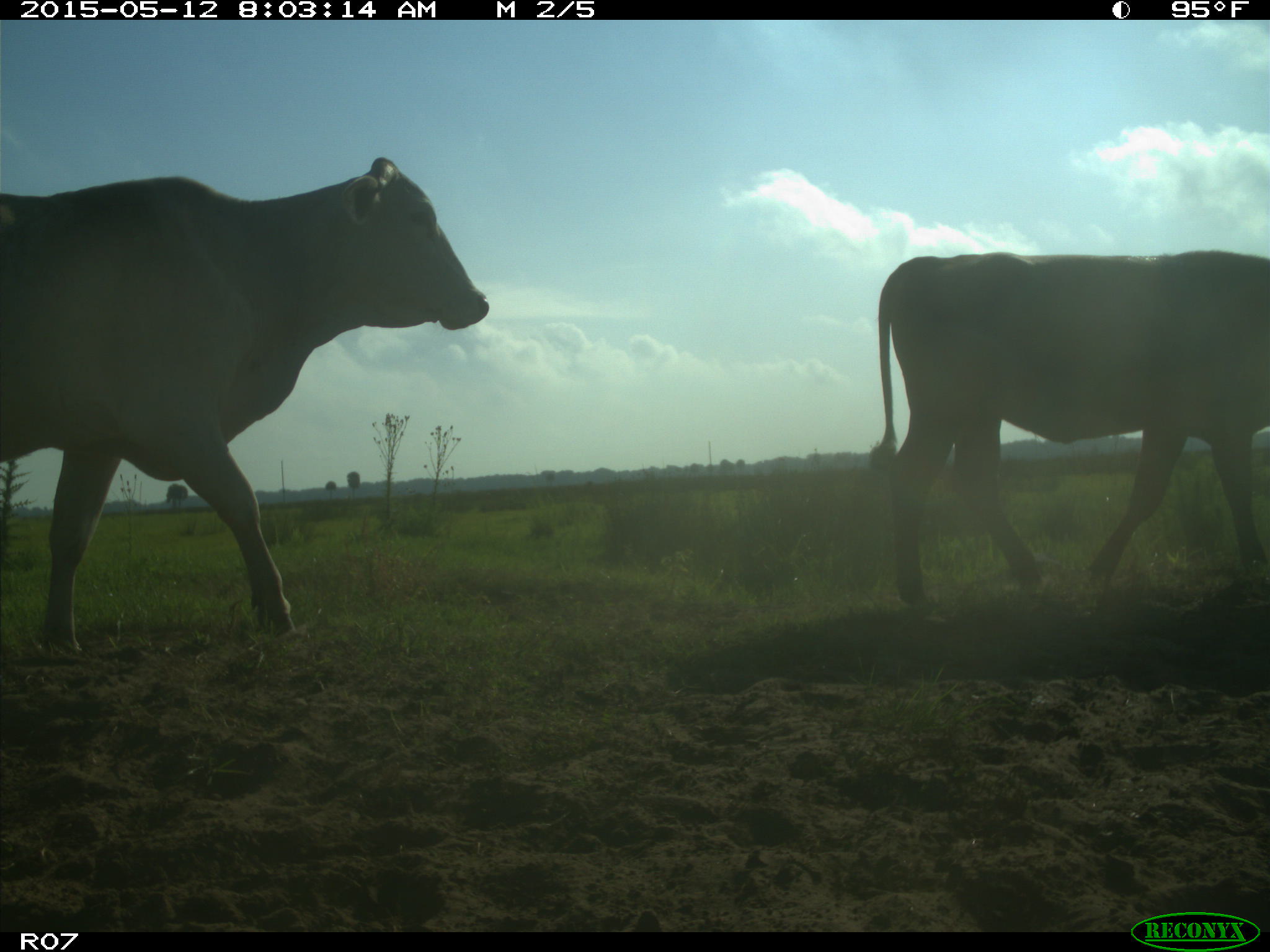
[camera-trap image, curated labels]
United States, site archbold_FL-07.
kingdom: Animalia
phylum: Chordata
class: Mammalia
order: Artiodactyla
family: Bovidae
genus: Bos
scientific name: Bos taurus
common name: domestic cow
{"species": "Bos taurus (domestic cow)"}